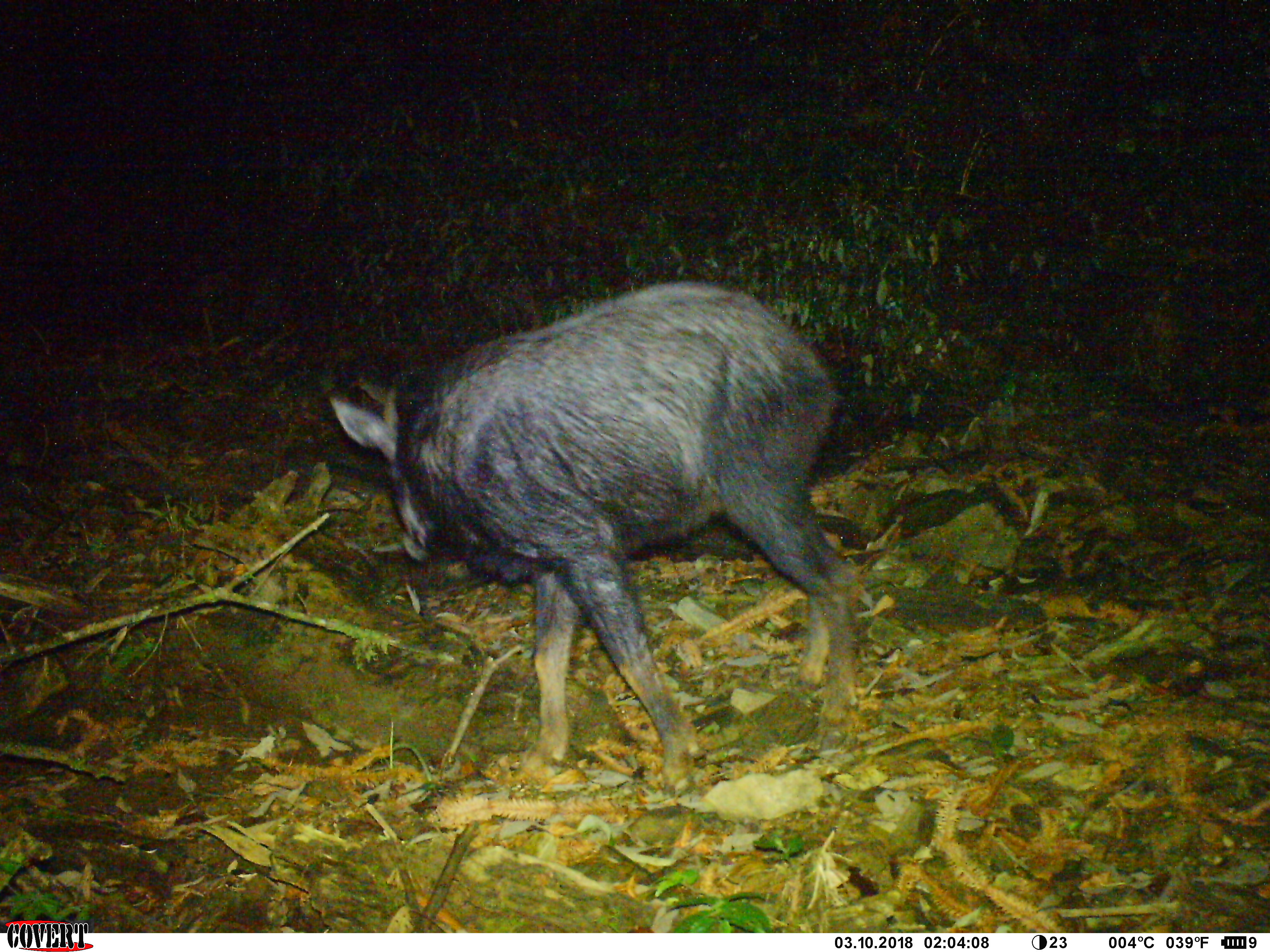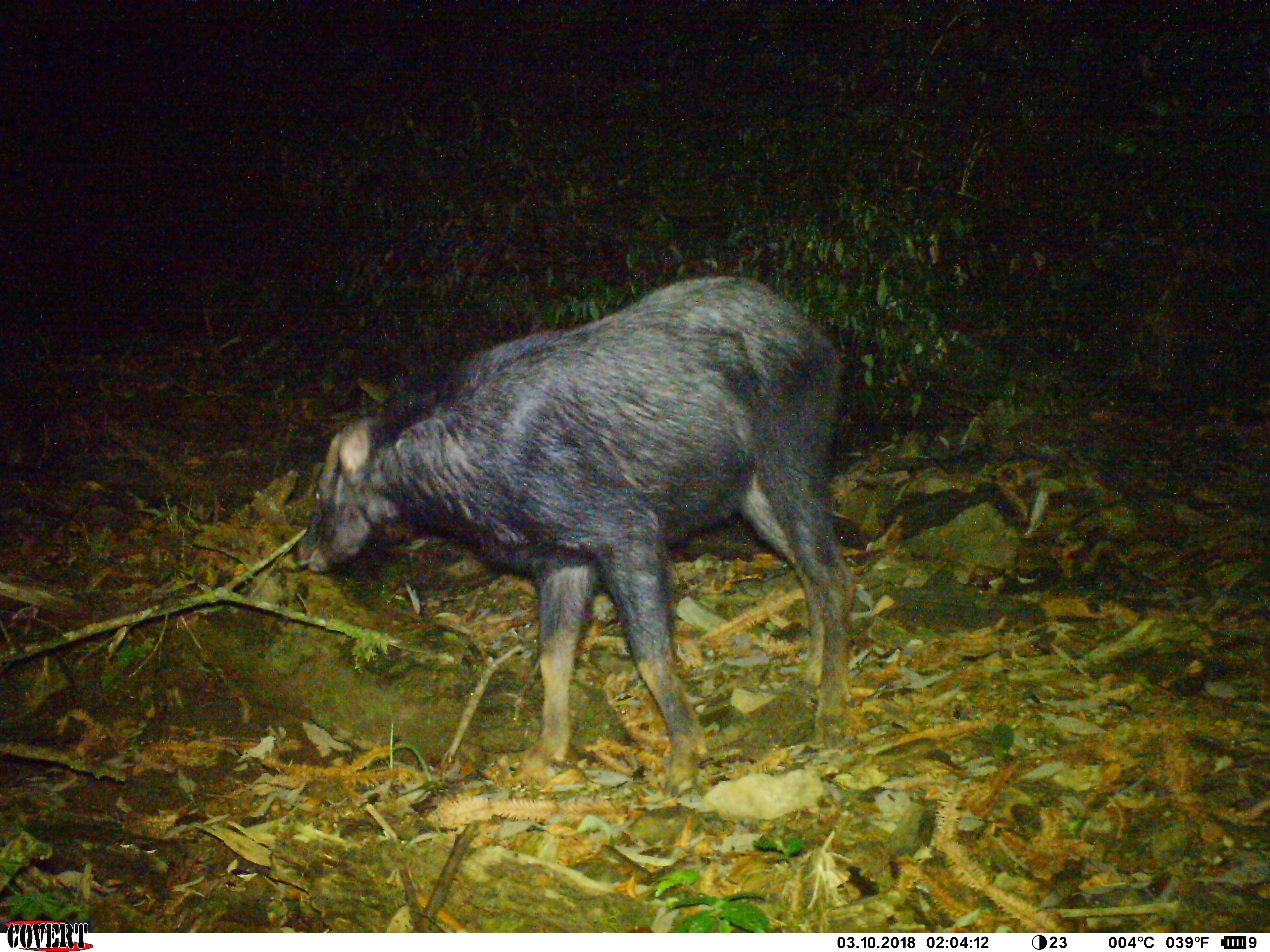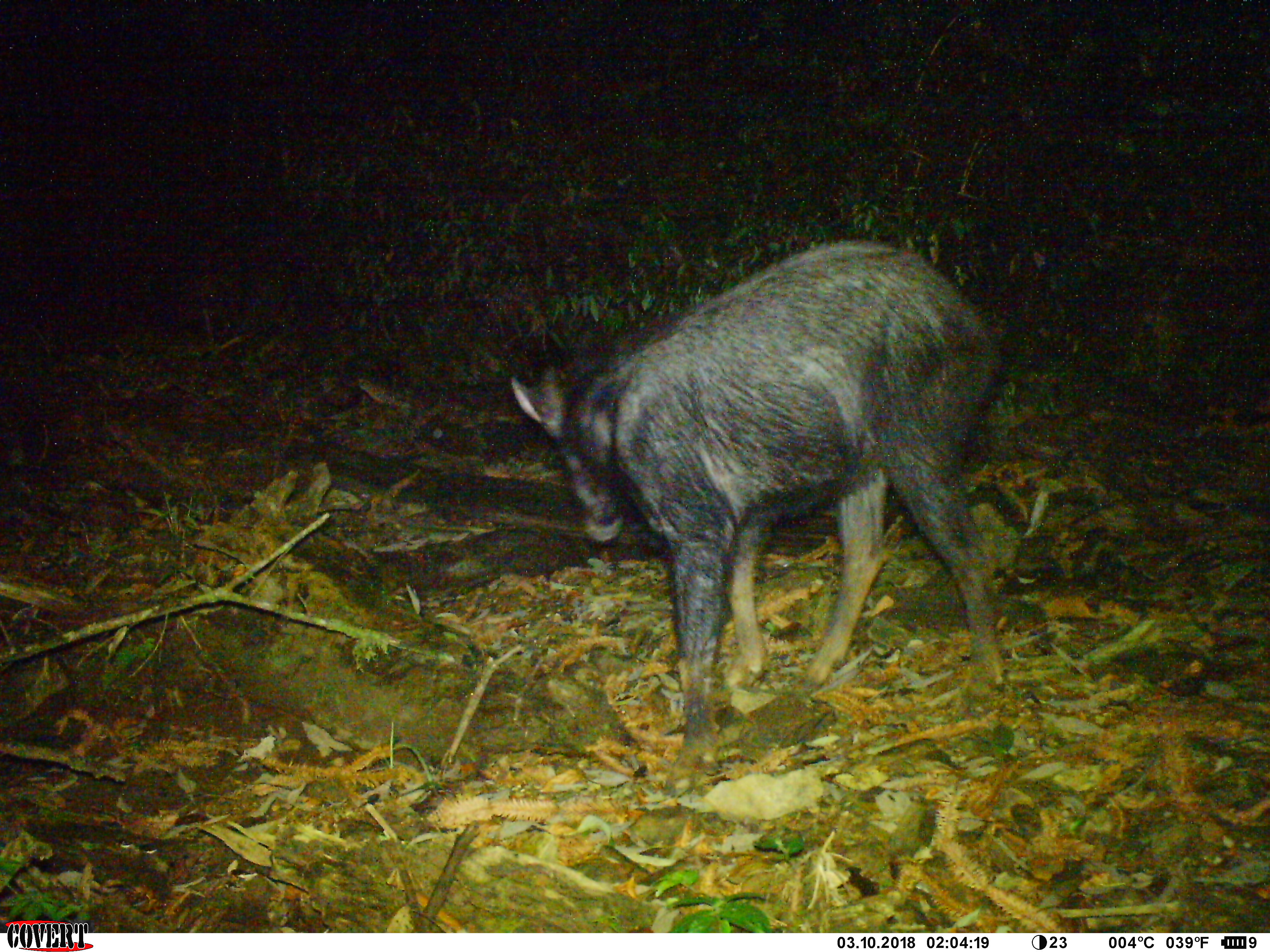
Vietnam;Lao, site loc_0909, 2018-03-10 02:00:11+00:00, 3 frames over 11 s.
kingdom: Animalia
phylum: Chordata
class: Mammalia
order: Artiodactyla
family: Bovidae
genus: Capricornis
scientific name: Capricornis sumatraensis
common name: chinese serow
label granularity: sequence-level